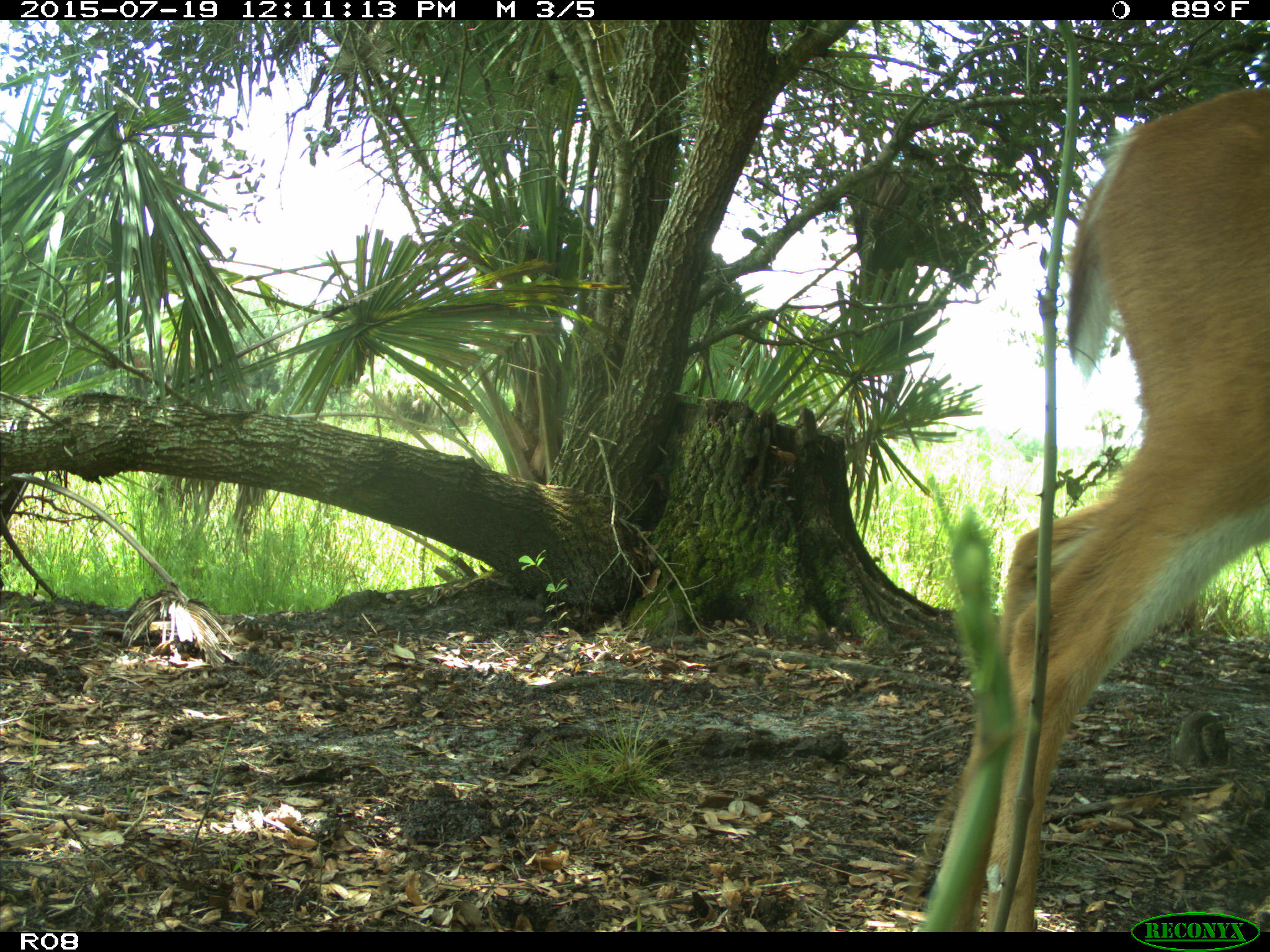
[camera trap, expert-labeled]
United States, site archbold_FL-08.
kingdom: Animalia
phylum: Chordata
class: Mammalia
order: Artiodactyla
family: Cervidae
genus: Odocoileus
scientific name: Odocoileus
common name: deer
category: unidentified deer